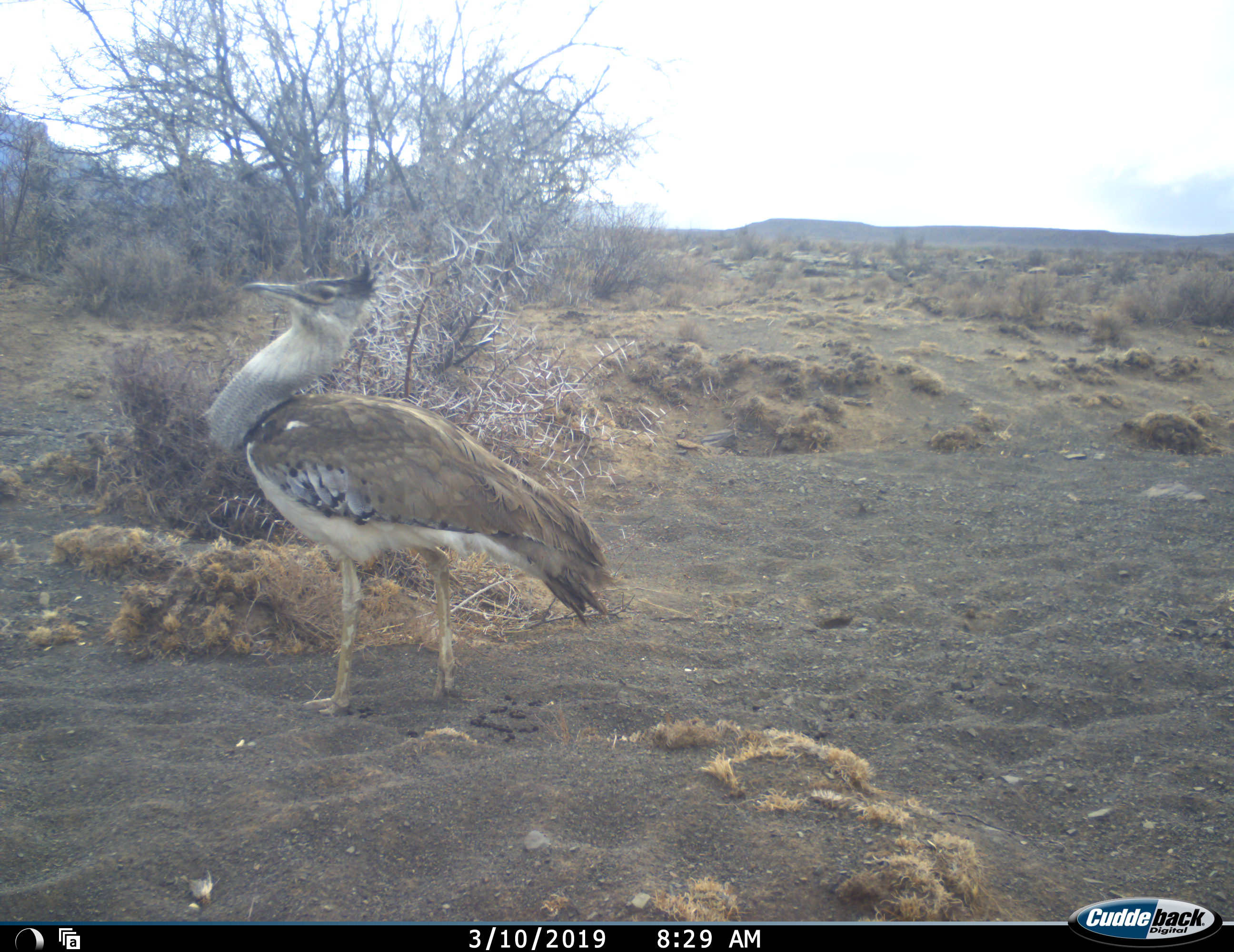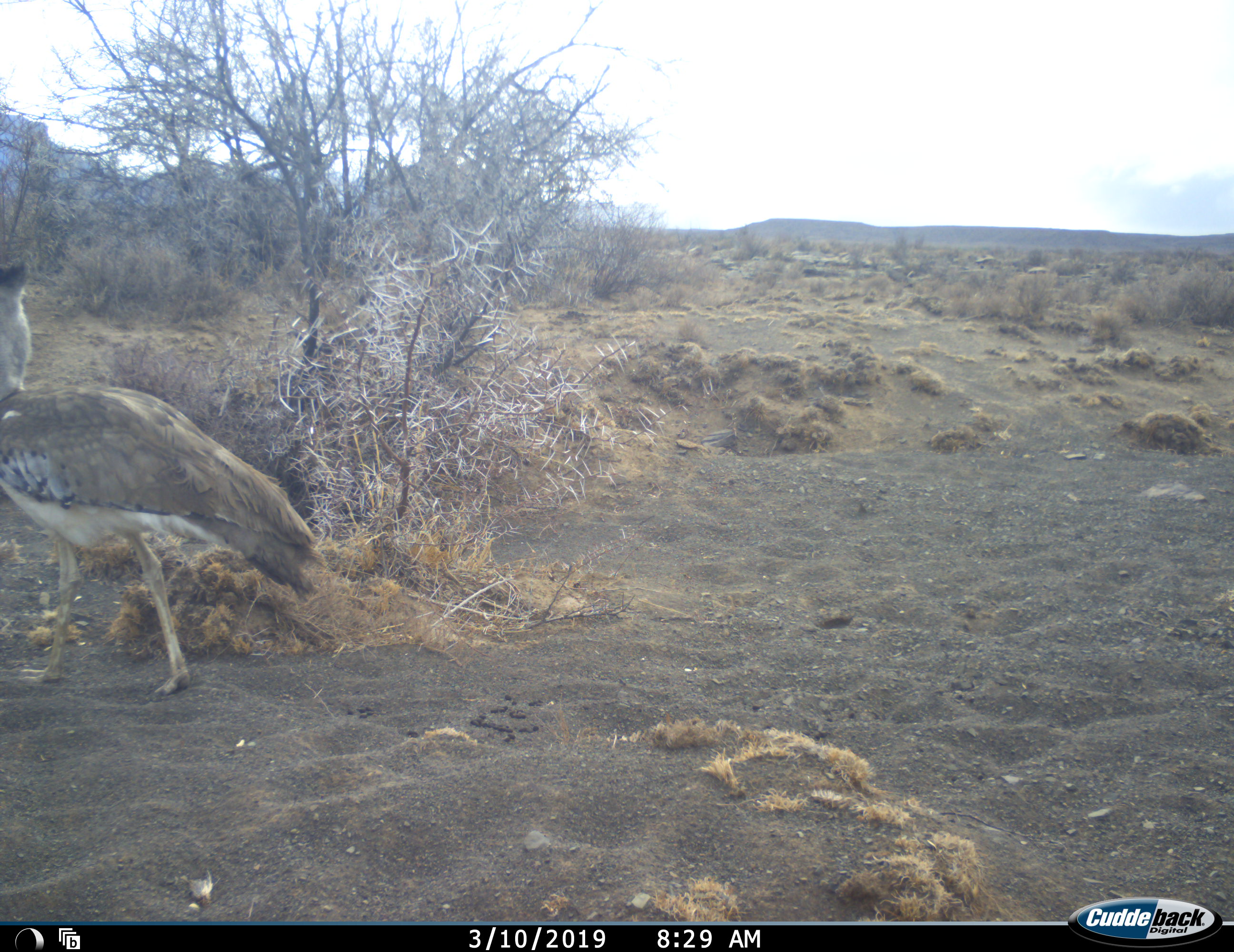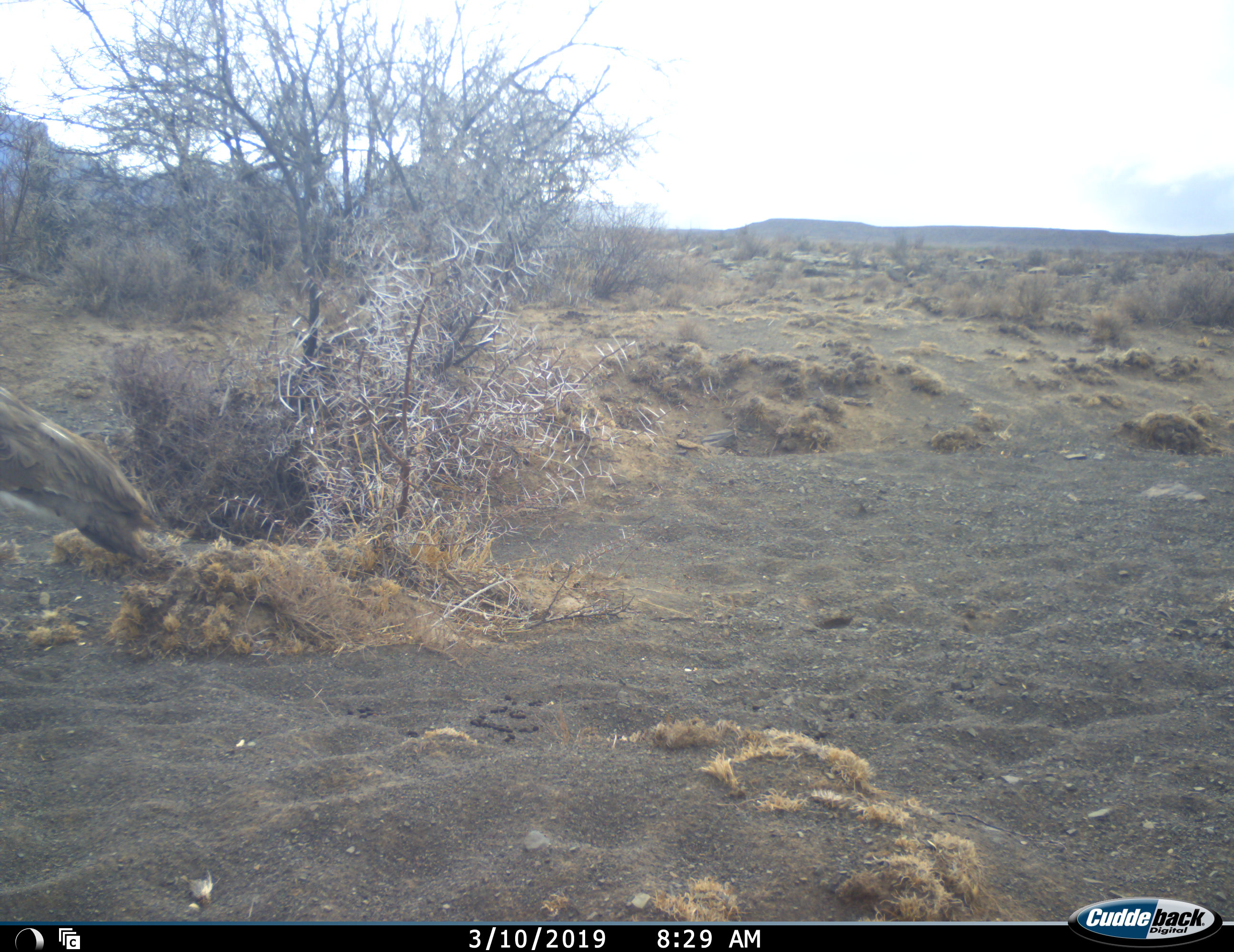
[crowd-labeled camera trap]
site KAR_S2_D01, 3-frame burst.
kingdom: Animalia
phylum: Chordata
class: Aves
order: Otidiformes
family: Otididae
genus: Ardeotis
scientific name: Ardeotis kori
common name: kori bustard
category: bustardkori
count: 1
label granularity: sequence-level